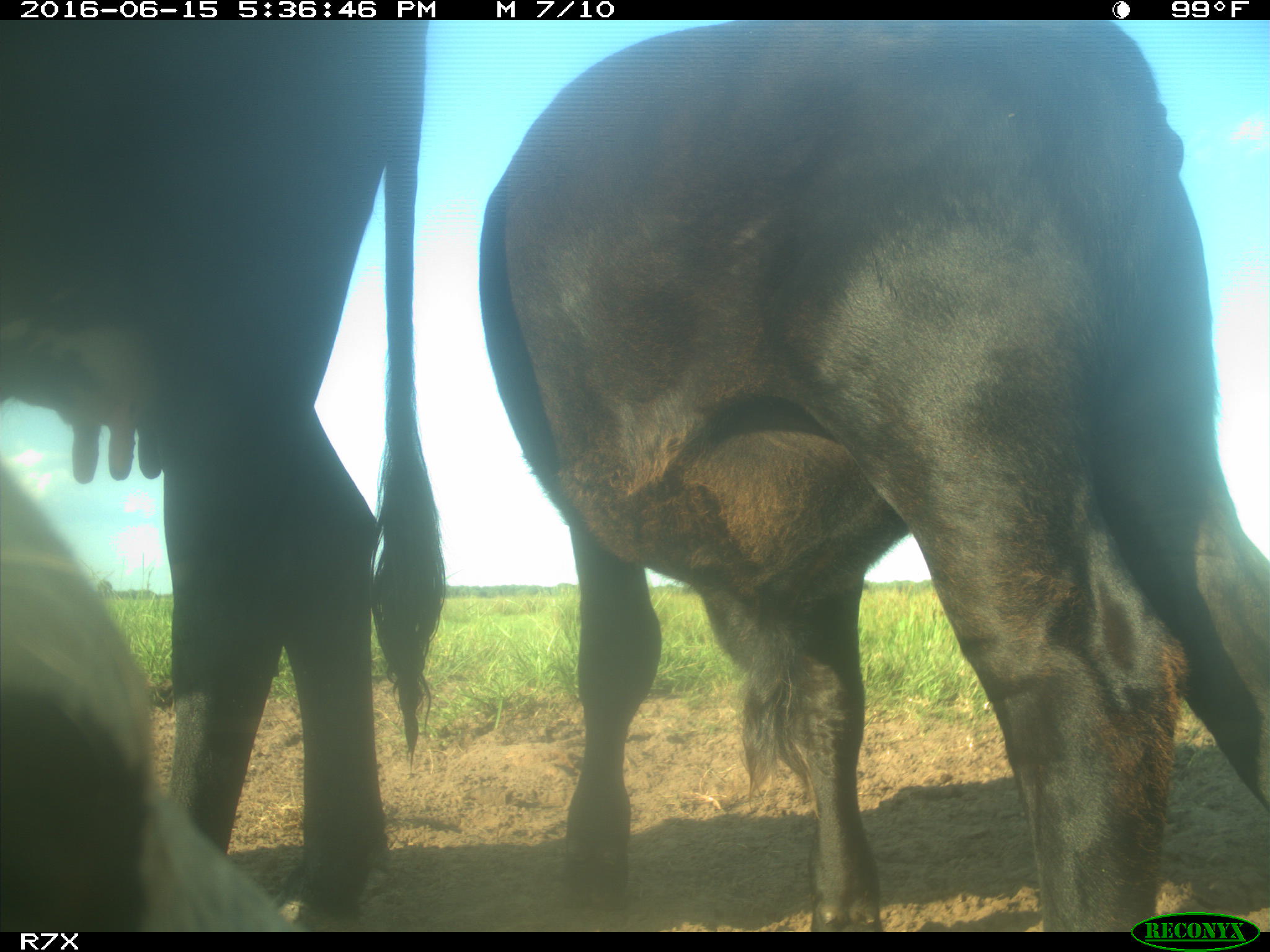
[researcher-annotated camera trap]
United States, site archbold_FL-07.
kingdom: Animalia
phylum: Chordata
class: Mammalia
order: Artiodactyla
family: Bovidae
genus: Bos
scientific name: Bos taurus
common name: domestic cow